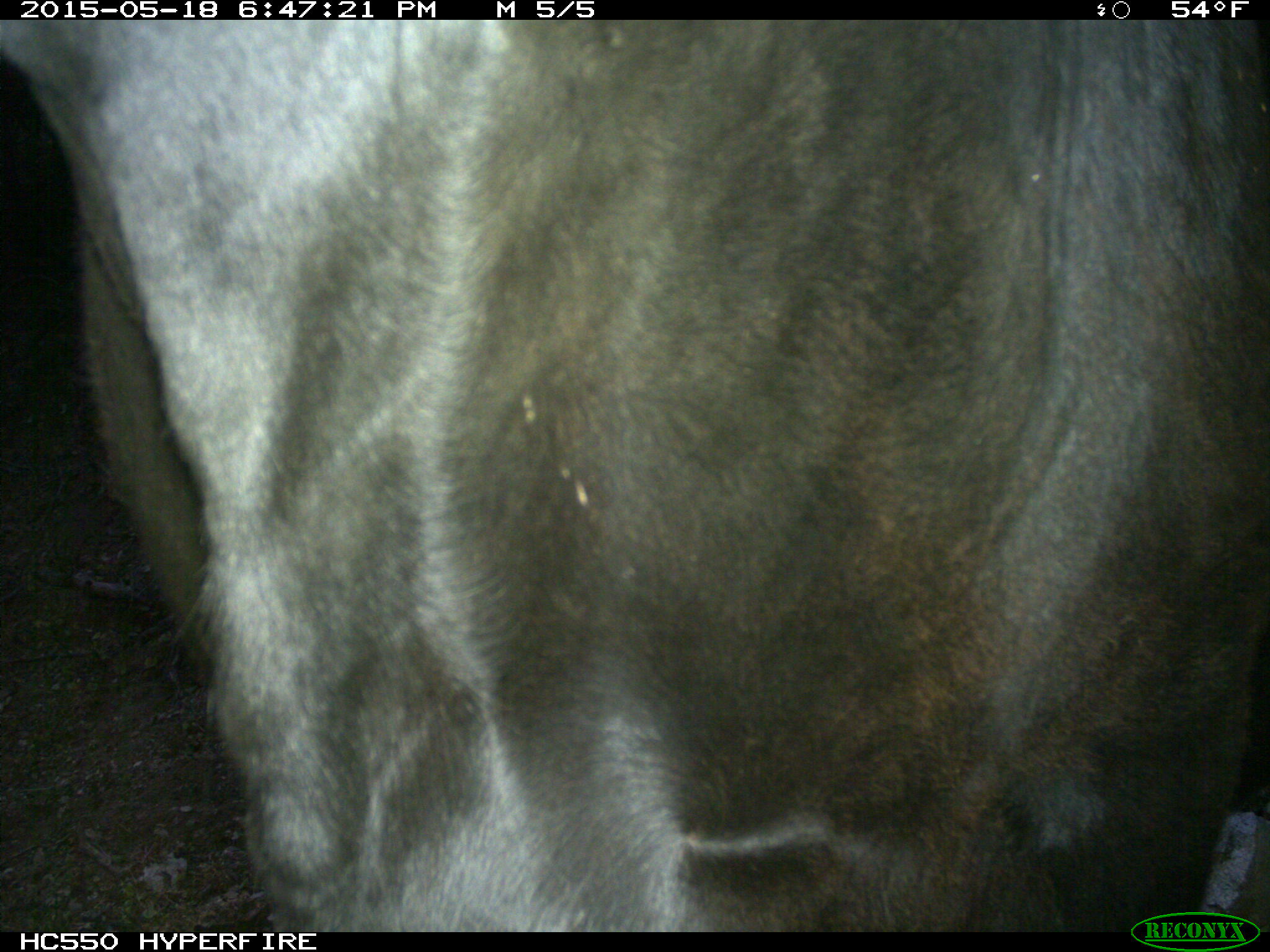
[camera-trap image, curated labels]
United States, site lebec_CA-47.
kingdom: Animalia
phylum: Chordata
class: Mammalia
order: Artiodactyla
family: Bovidae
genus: Bos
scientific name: Bos taurus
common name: domestic cow